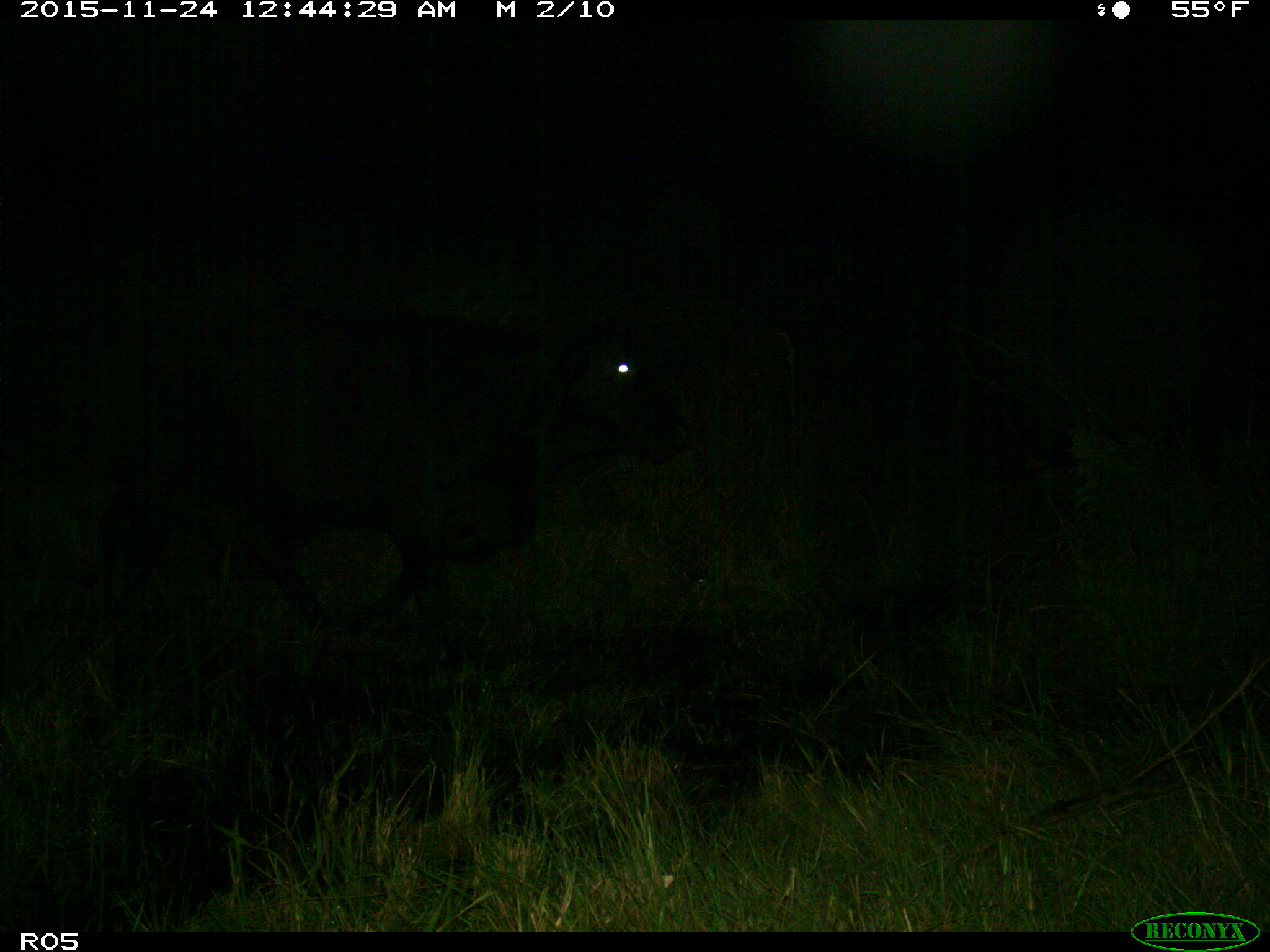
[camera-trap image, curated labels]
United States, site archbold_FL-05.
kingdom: Animalia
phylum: Chordata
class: Mammalia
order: Artiodactyla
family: Bovidae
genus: Bos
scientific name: Bos taurus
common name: domestic cow